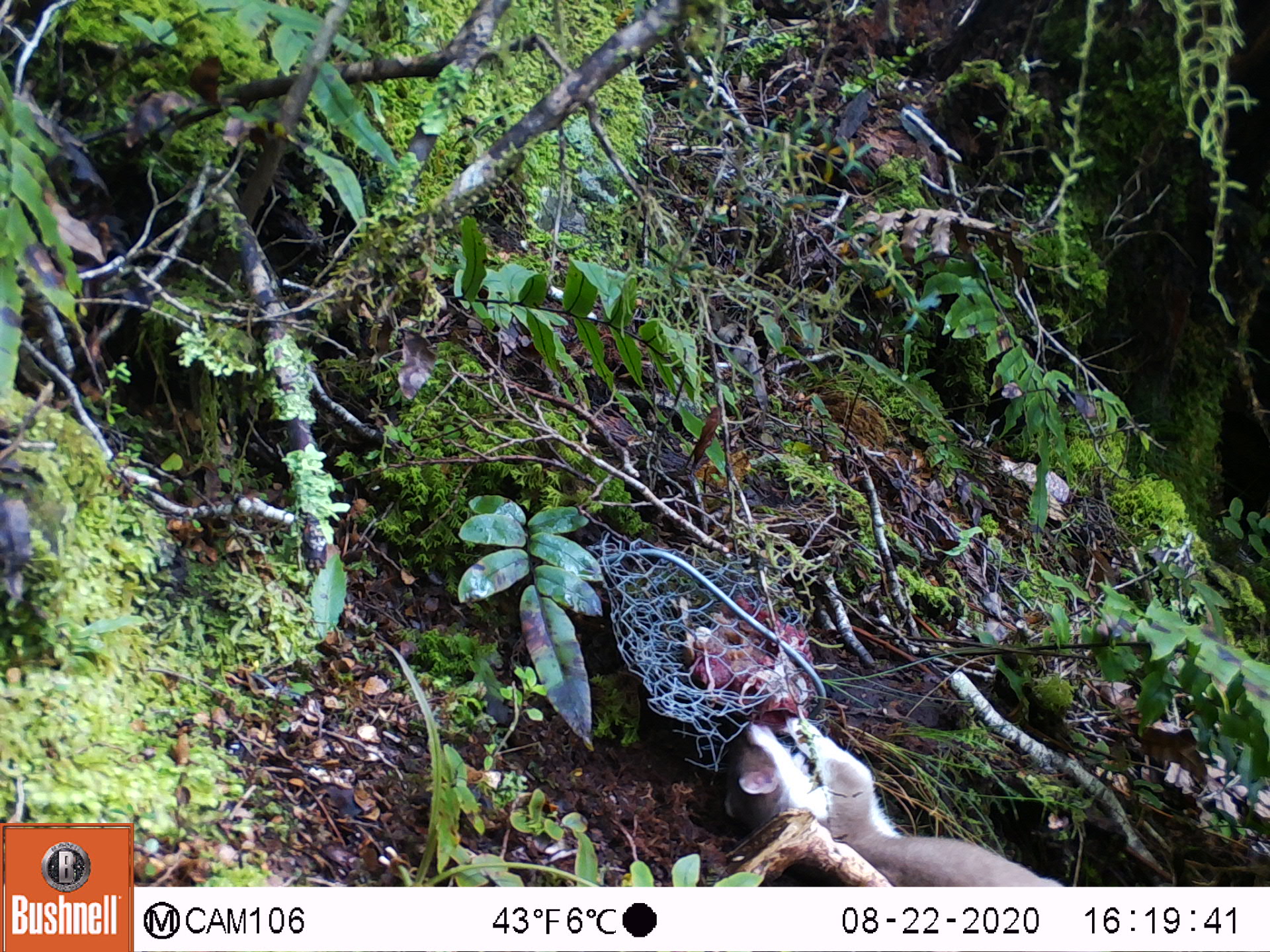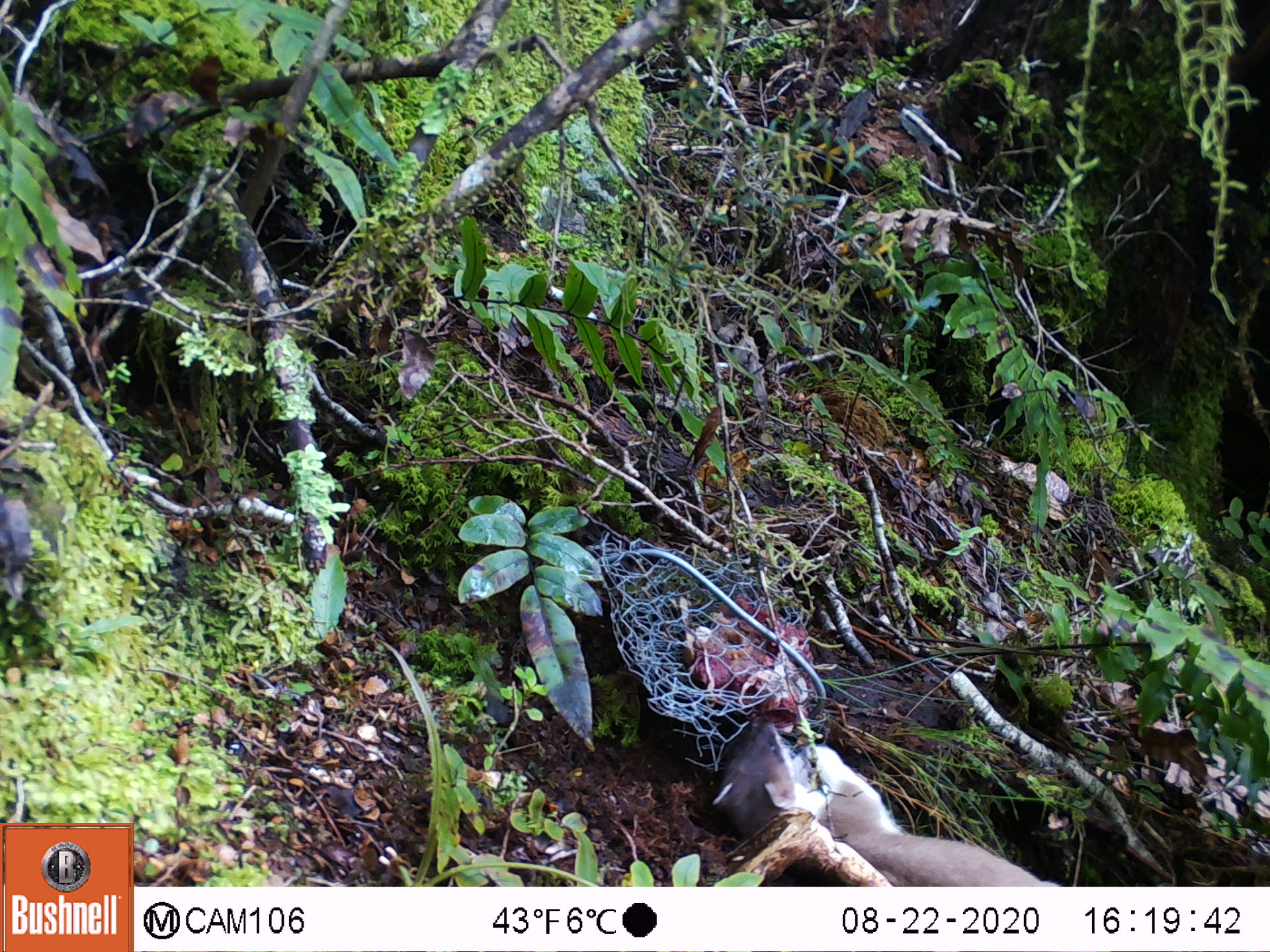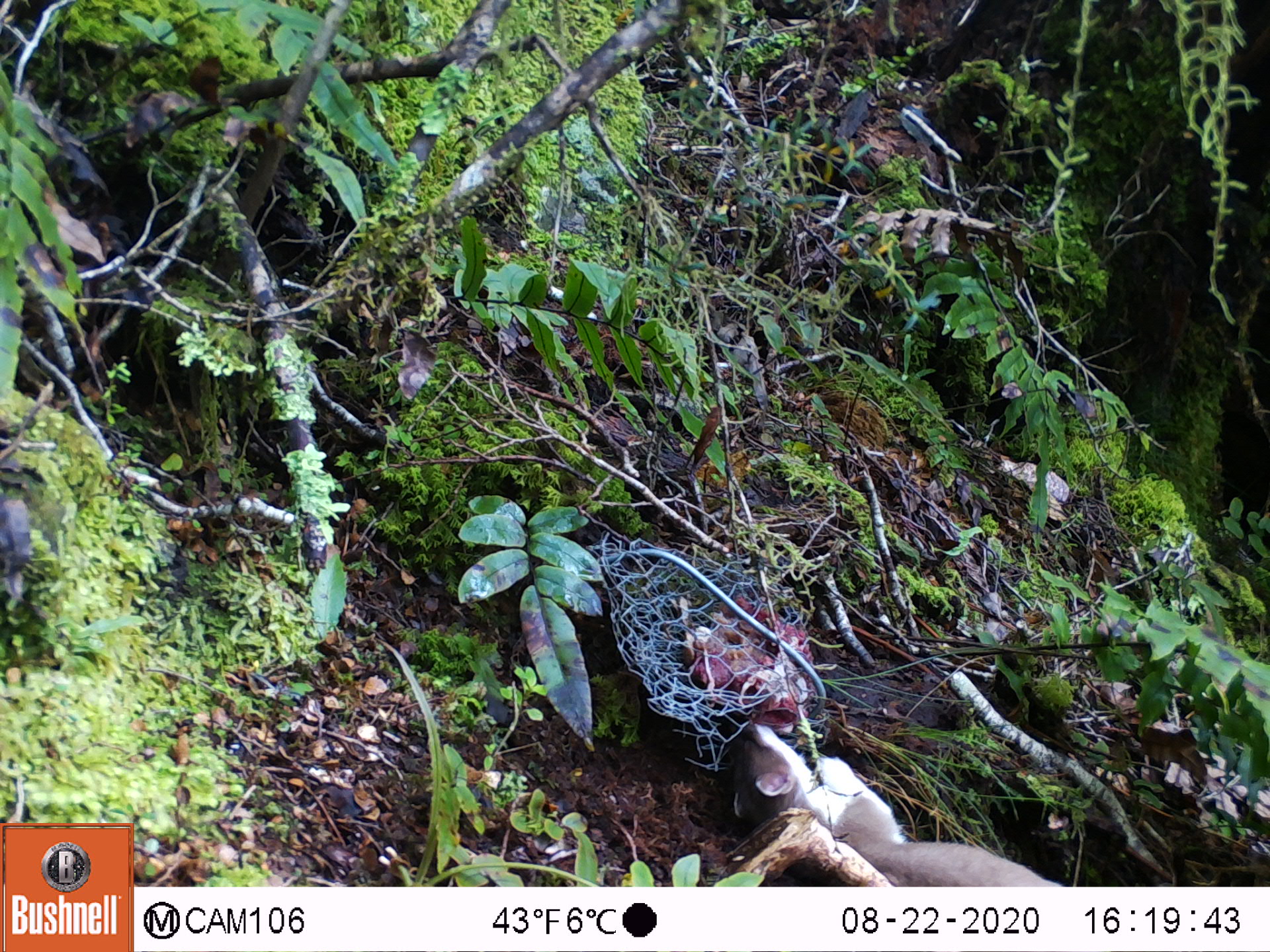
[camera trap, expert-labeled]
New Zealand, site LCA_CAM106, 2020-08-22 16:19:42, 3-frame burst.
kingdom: Animalia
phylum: Chordata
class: Mammalia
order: Carnivora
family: Mustelidae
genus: Mustela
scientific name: Mustela erminea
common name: stoat